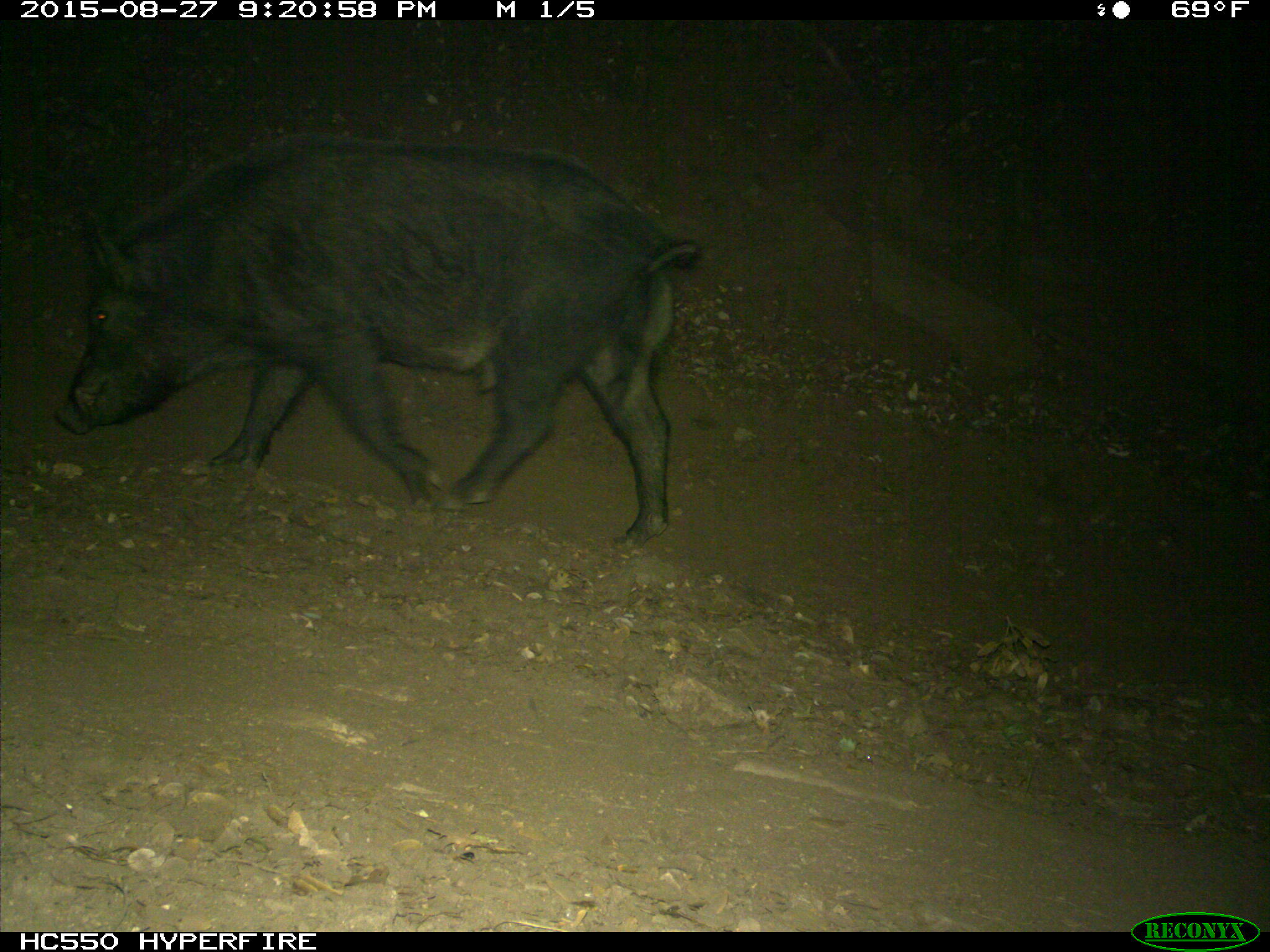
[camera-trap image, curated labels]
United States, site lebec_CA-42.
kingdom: Animalia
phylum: Chordata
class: Mammalia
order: Artiodactyla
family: Suidae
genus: Sus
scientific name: Sus scrofa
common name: wild boar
Sus scrofa (wild boar).